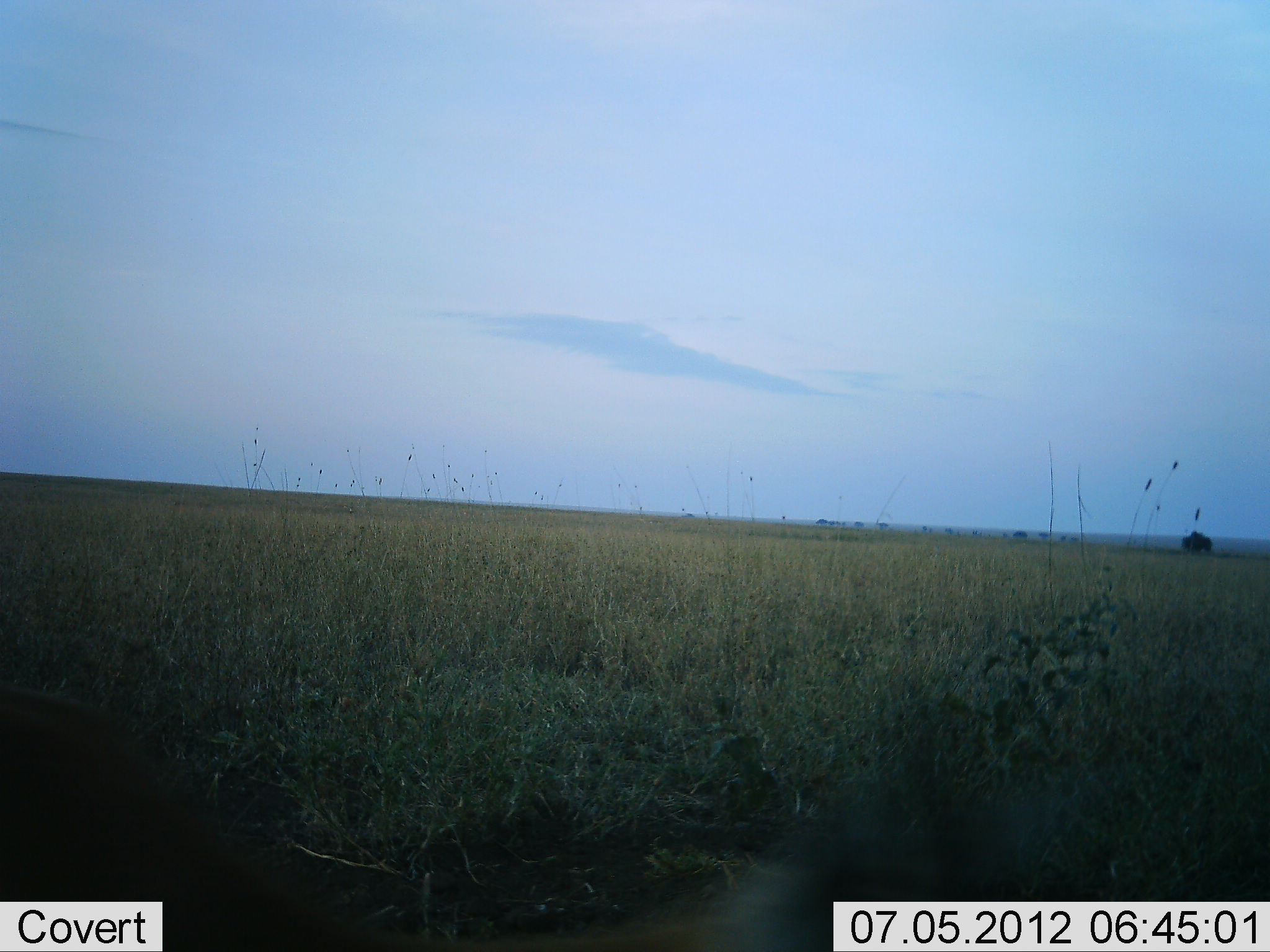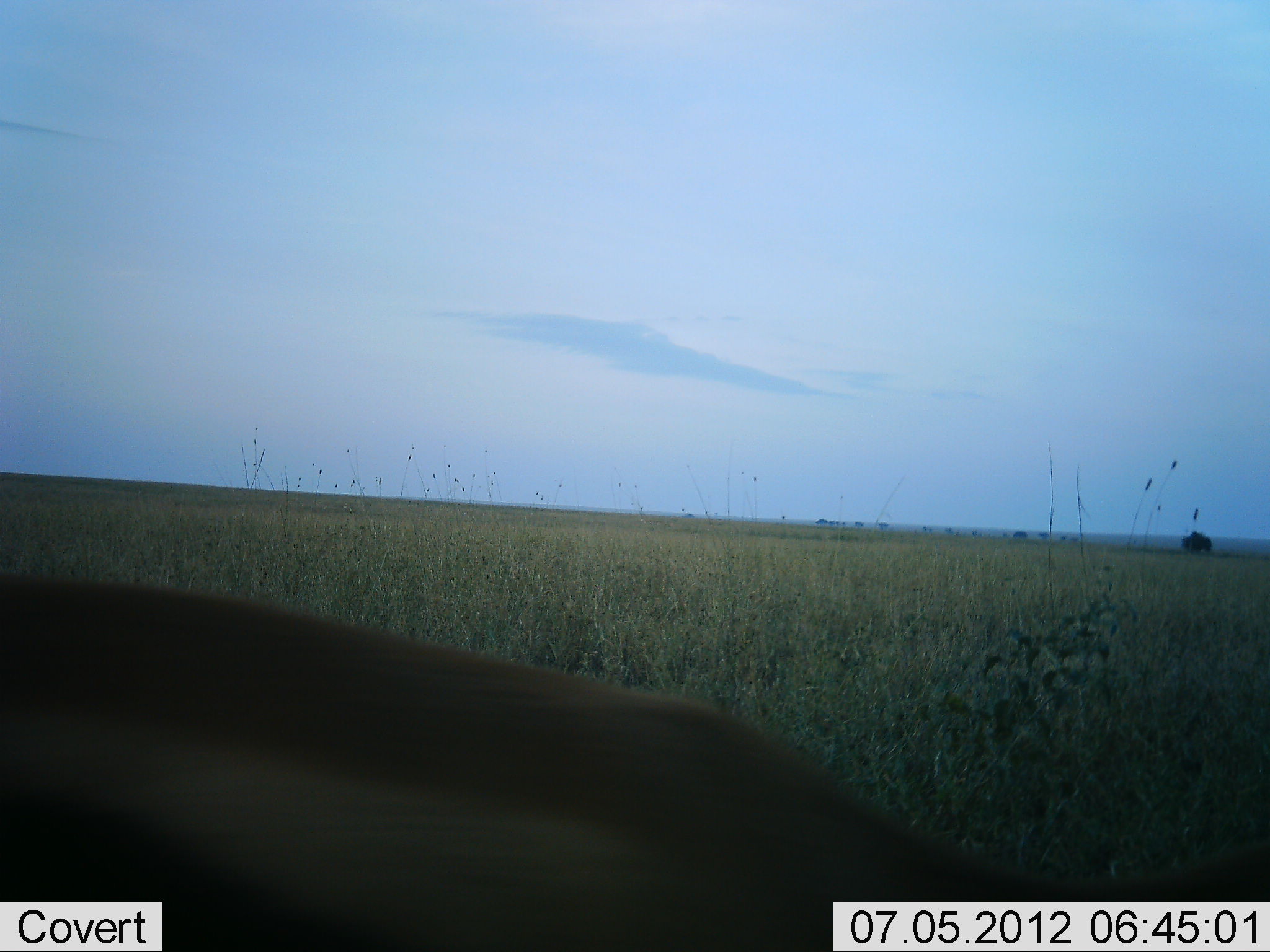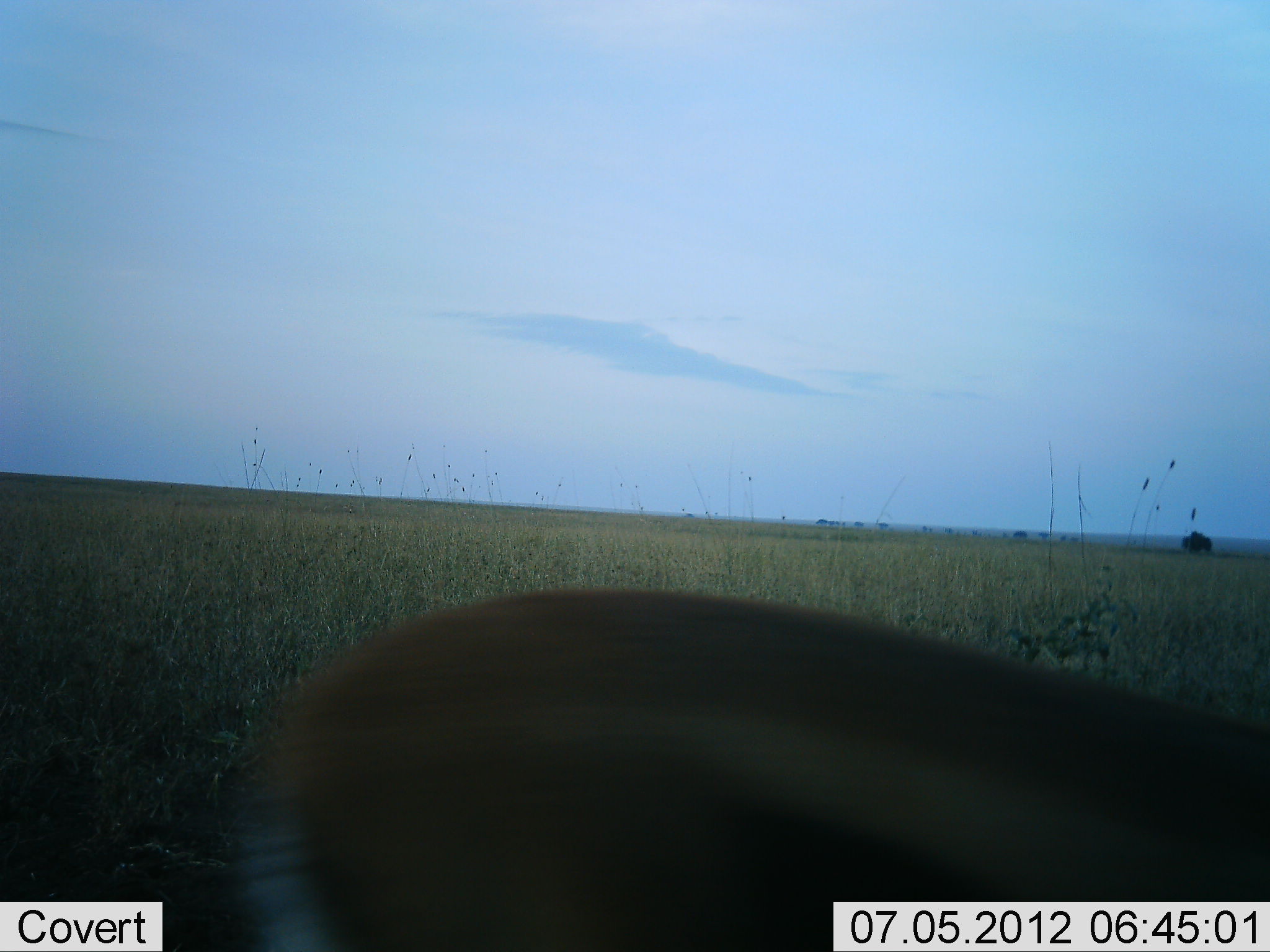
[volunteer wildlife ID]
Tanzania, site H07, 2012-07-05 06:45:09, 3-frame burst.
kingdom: Animalia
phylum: Chordata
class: Mammalia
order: Artiodactyla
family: Bovidae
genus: Eudorcas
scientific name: Eudorcas thomsonii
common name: thomson's gazelle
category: gazellethomsons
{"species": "gazellethomsons (thomson's gazelle) (Eudorcas thomsonii)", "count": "1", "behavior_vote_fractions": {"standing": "0%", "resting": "0%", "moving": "70%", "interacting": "0%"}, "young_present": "0%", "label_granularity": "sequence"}